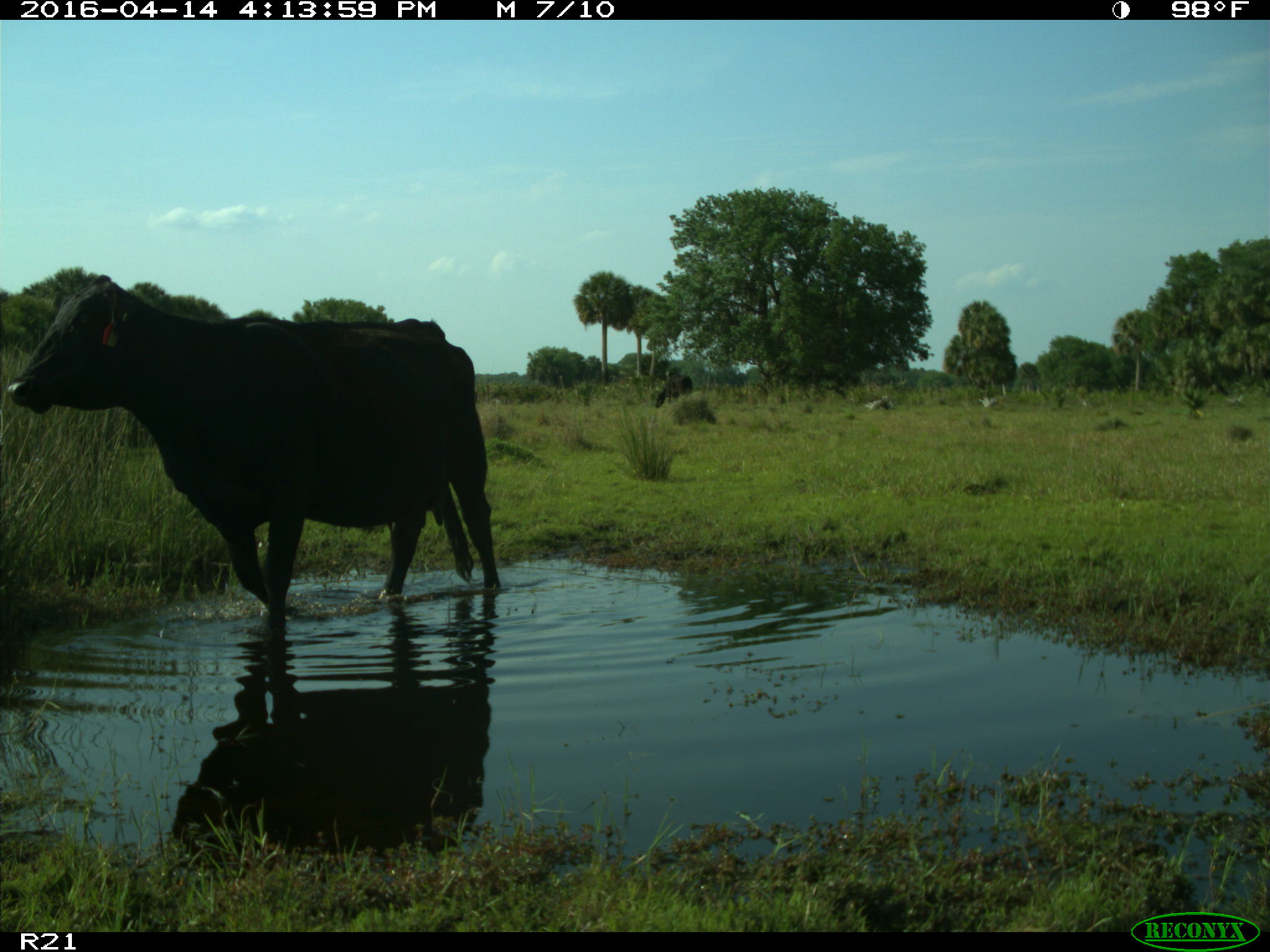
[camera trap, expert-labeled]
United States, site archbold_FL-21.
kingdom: Animalia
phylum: Chordata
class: Mammalia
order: Artiodactyla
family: Bovidae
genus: Bos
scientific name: Bos taurus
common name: domestic cow